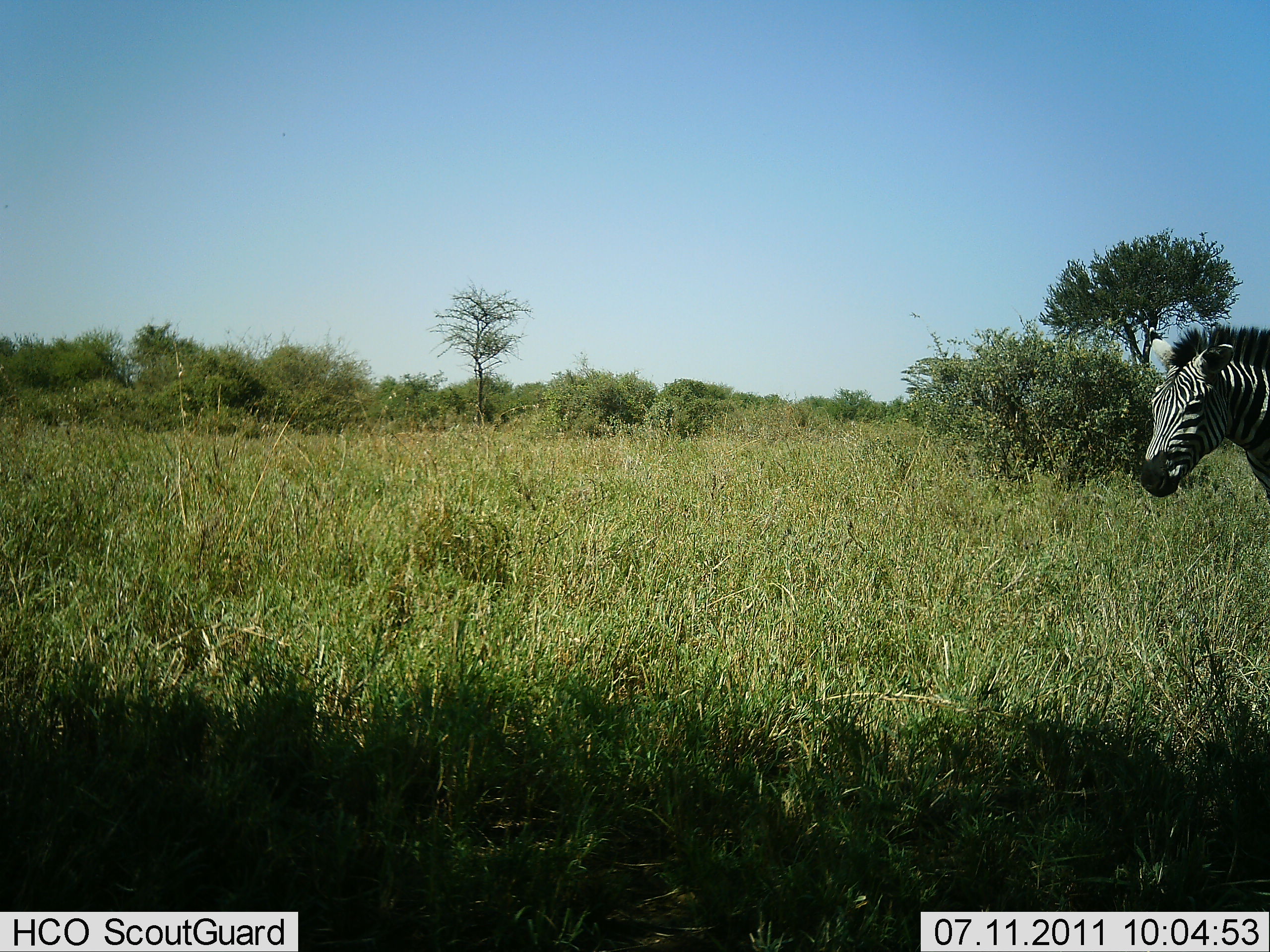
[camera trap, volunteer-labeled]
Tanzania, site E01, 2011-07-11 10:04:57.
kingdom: Animalia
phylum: Chordata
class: Mammalia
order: Perissodactyla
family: Equidae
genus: Equus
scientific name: Equus quagga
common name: plains zebra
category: zebra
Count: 1.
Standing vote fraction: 83%.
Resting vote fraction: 0%.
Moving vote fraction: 17%.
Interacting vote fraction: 0%.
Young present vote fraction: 0%.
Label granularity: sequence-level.